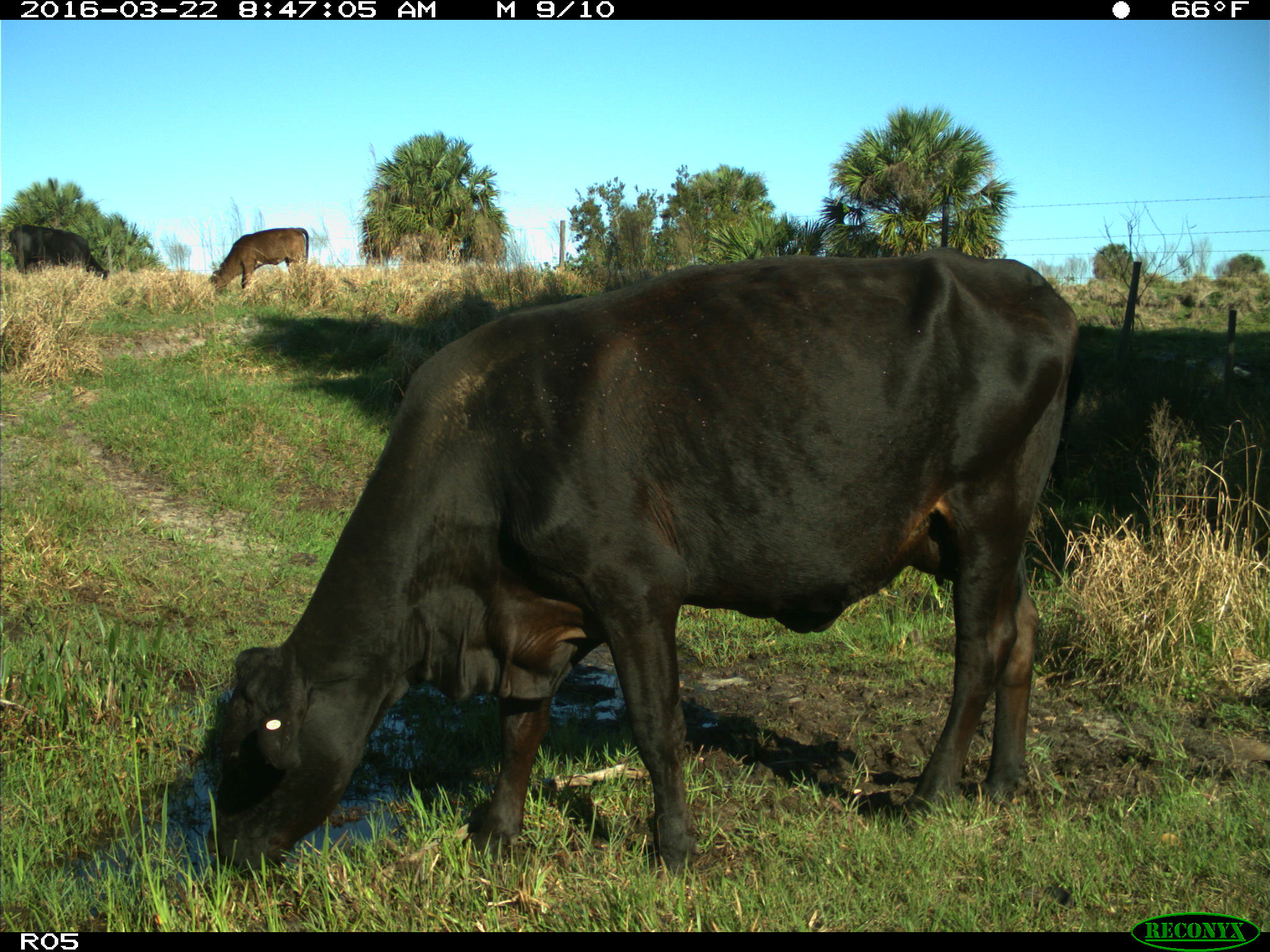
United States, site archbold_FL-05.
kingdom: Animalia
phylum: Chordata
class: Mammalia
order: Artiodactyla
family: Bovidae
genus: Bos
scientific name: Bos taurus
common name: domestic cow